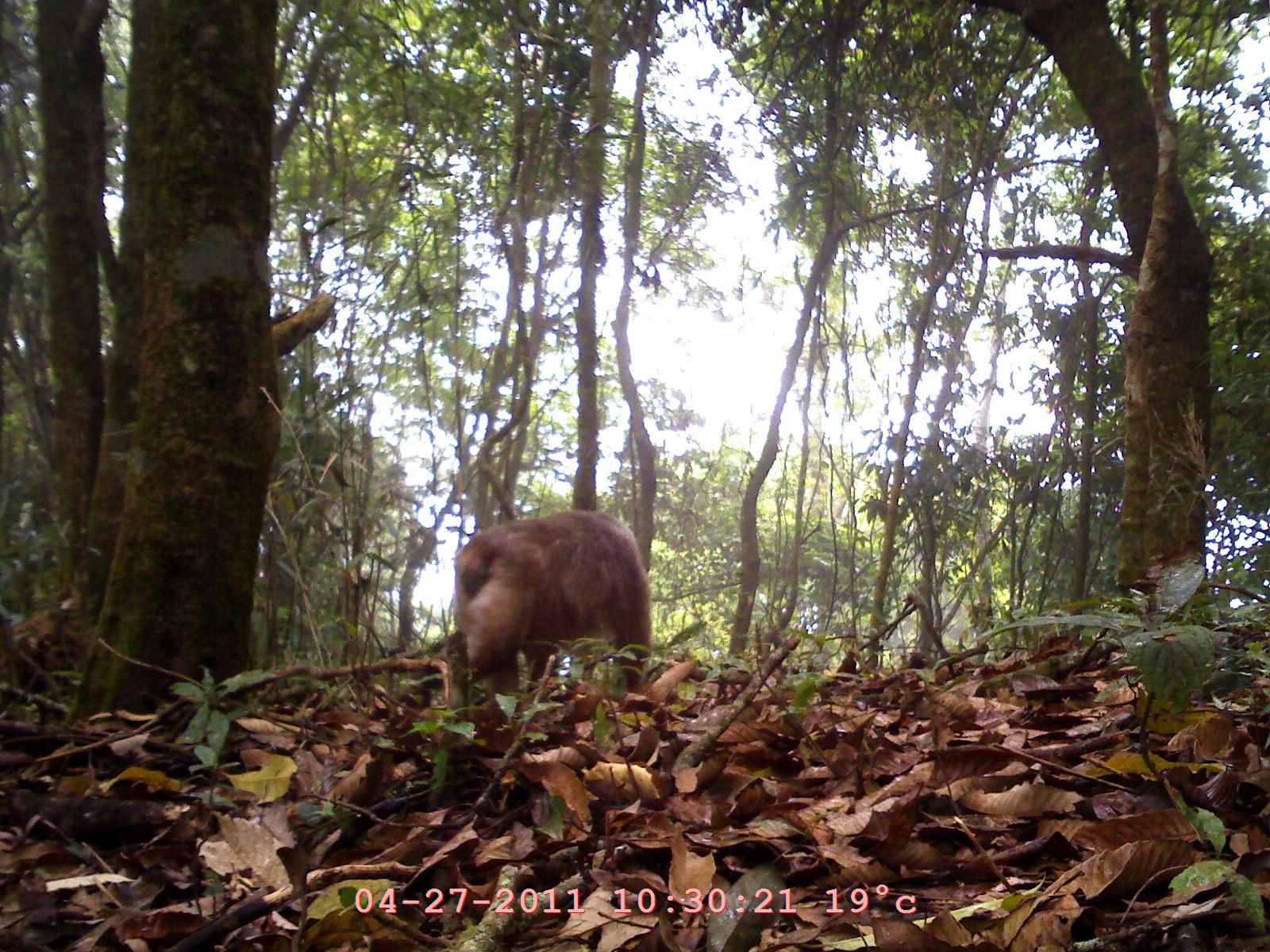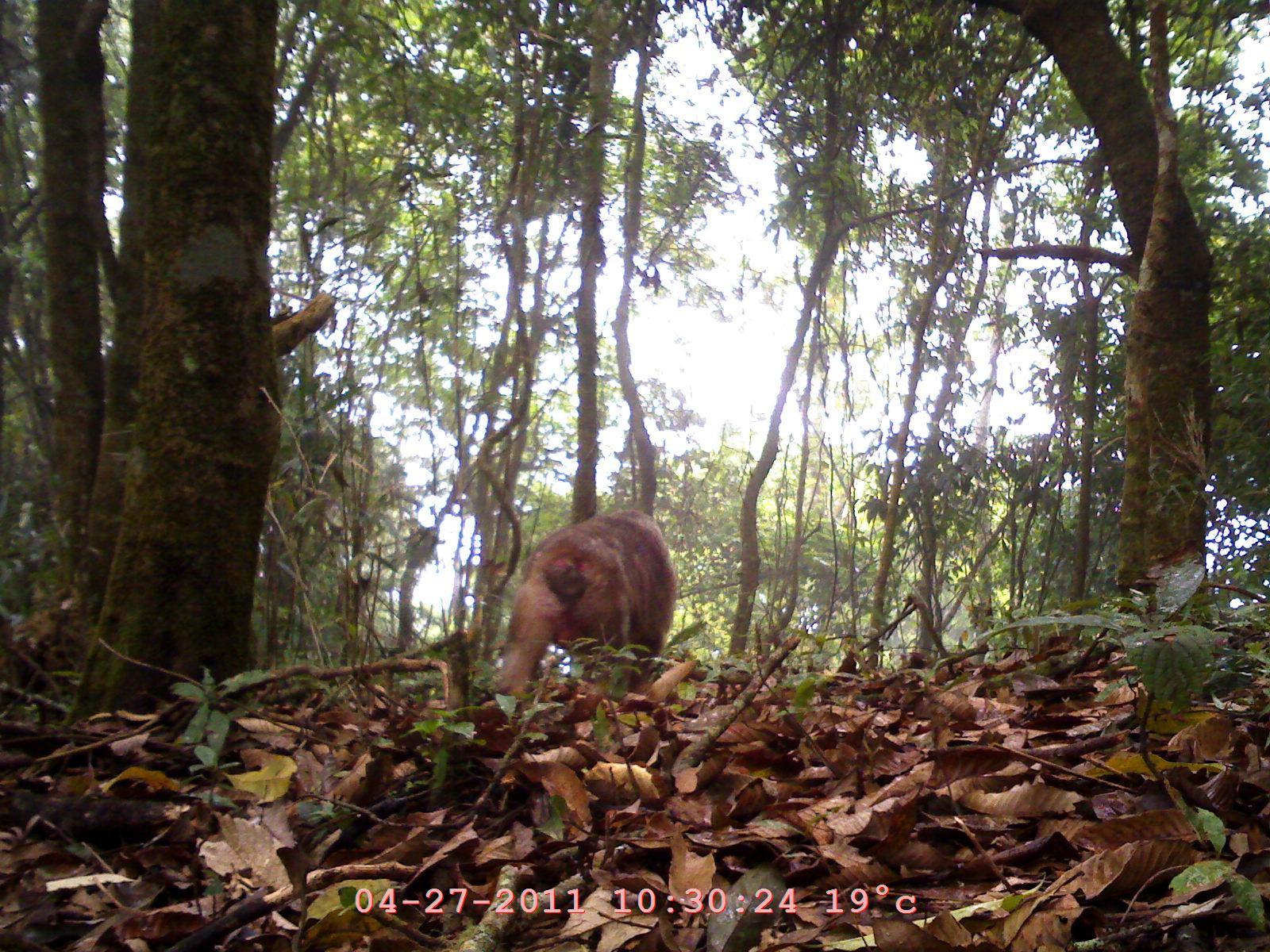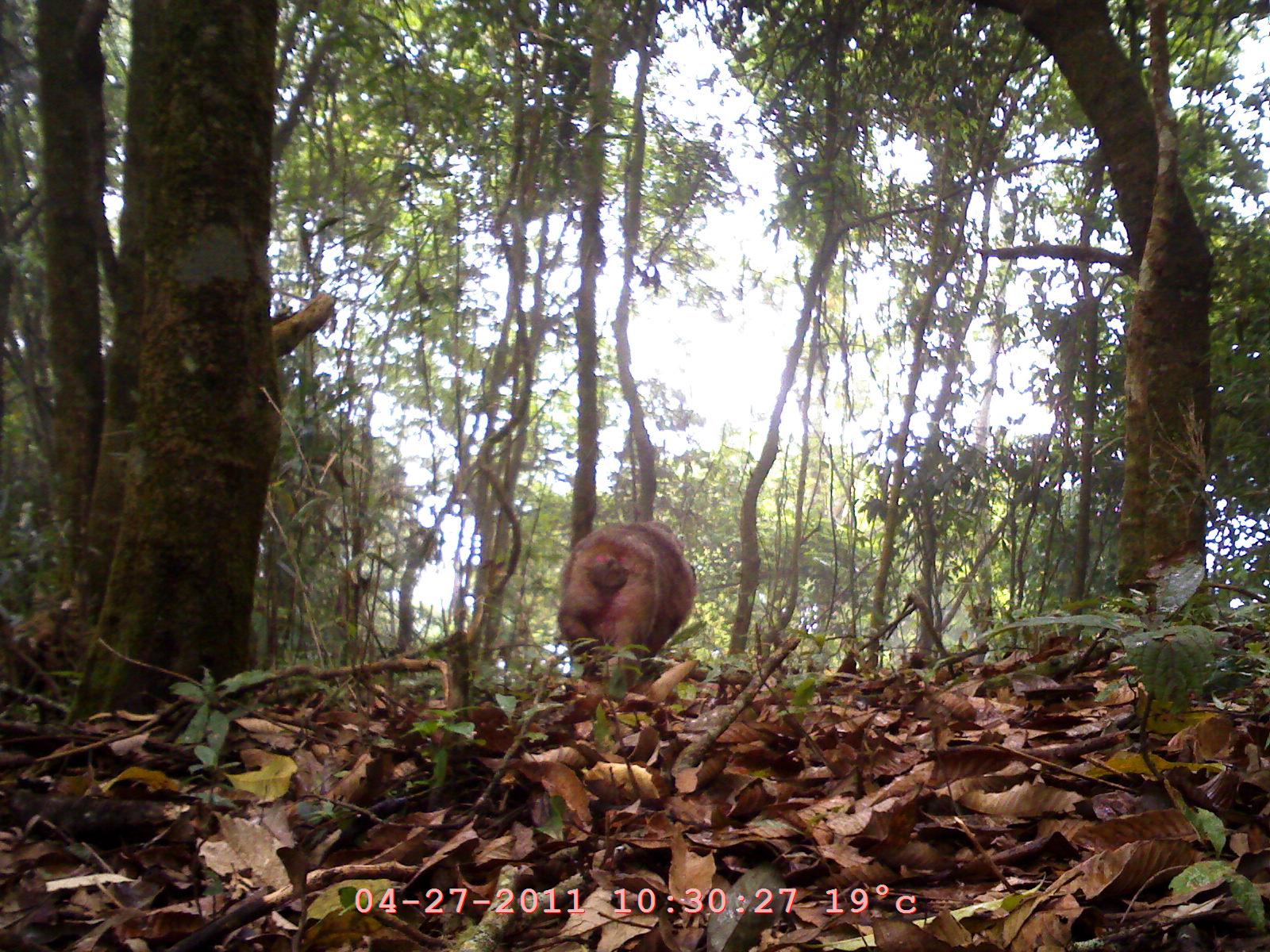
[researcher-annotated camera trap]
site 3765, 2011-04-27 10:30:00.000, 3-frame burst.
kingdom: Animalia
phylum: Chordata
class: Mammalia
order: Primates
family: Cercopithecidae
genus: Macaca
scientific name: Macaca arctoides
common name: stump-tailed macaque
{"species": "Macaca arctoides (stump-tailed macaque)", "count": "1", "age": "adult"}